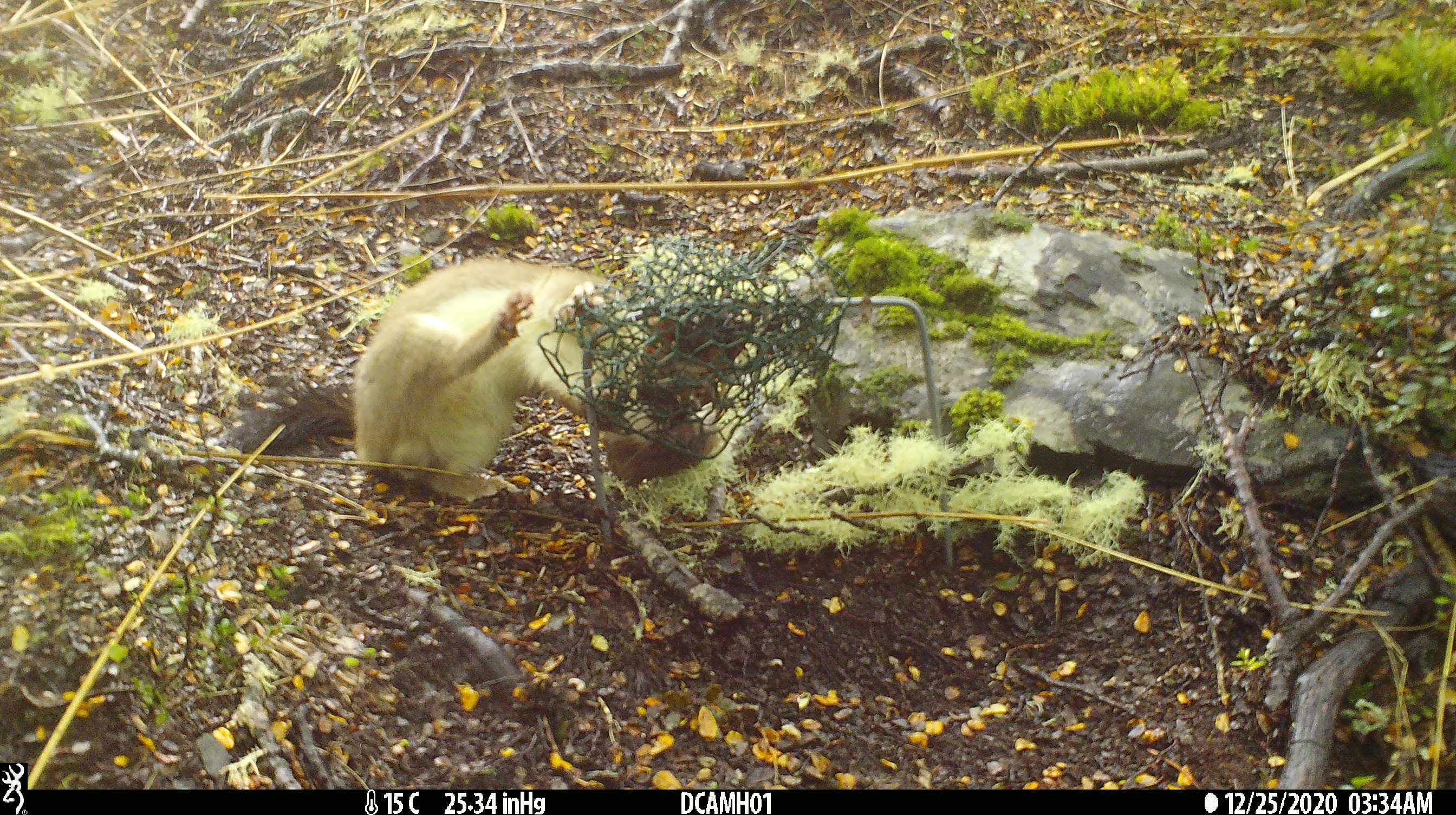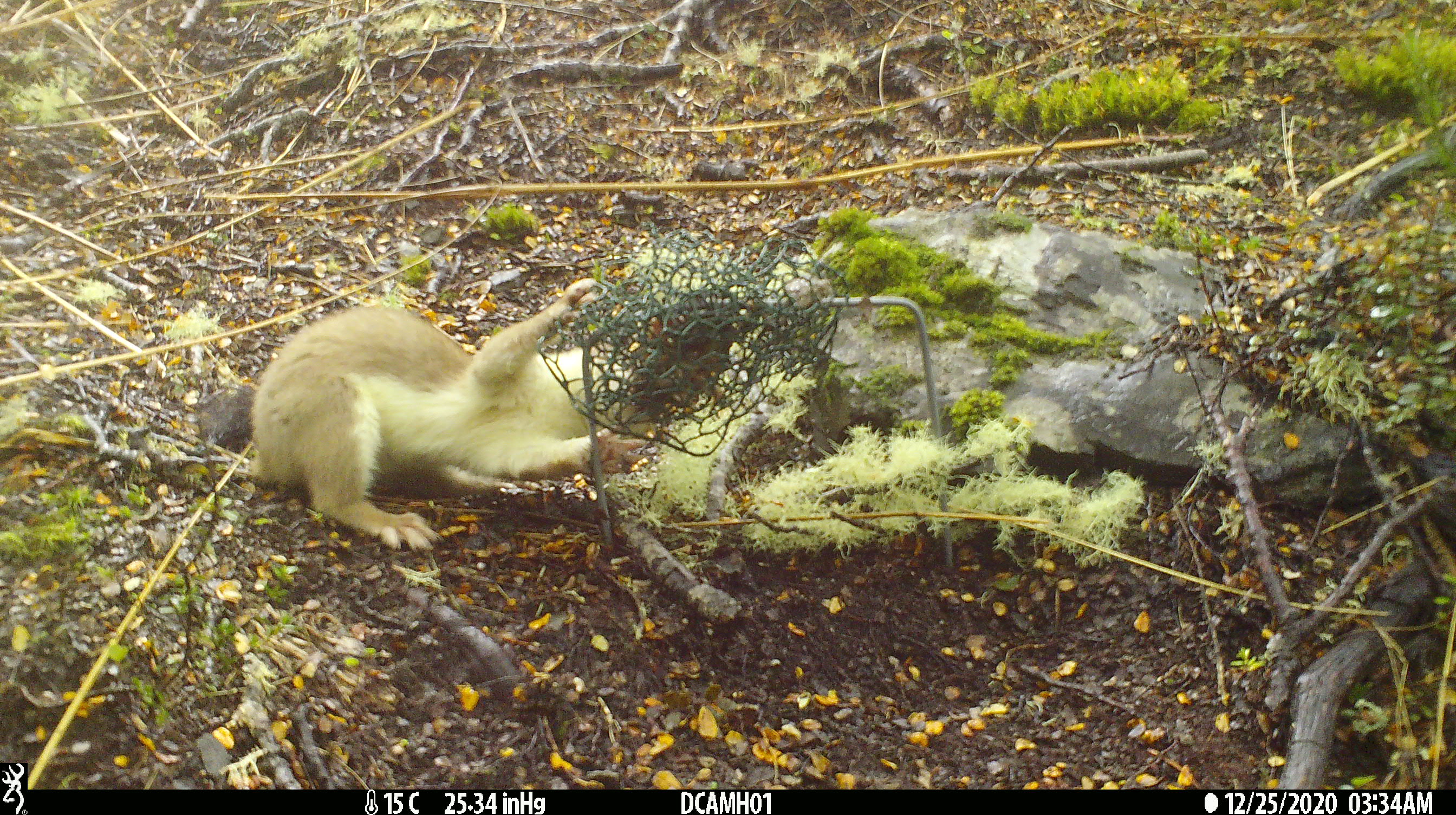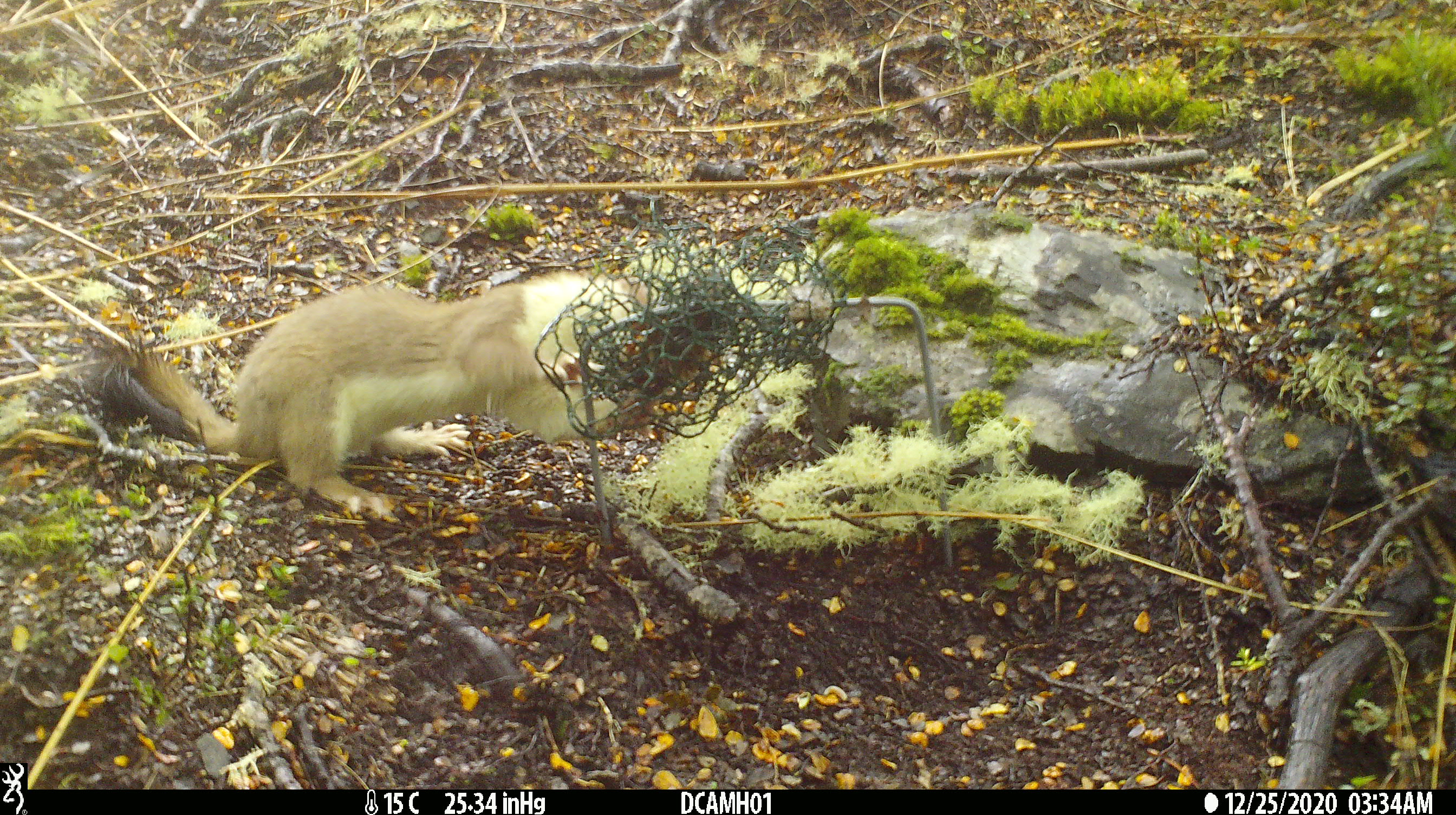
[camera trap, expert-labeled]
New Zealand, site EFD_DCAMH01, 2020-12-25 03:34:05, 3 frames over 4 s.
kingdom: Animalia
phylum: Chordata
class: Mammalia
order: Carnivora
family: Mustelidae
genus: Mustela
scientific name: Mustela erminea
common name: stoat